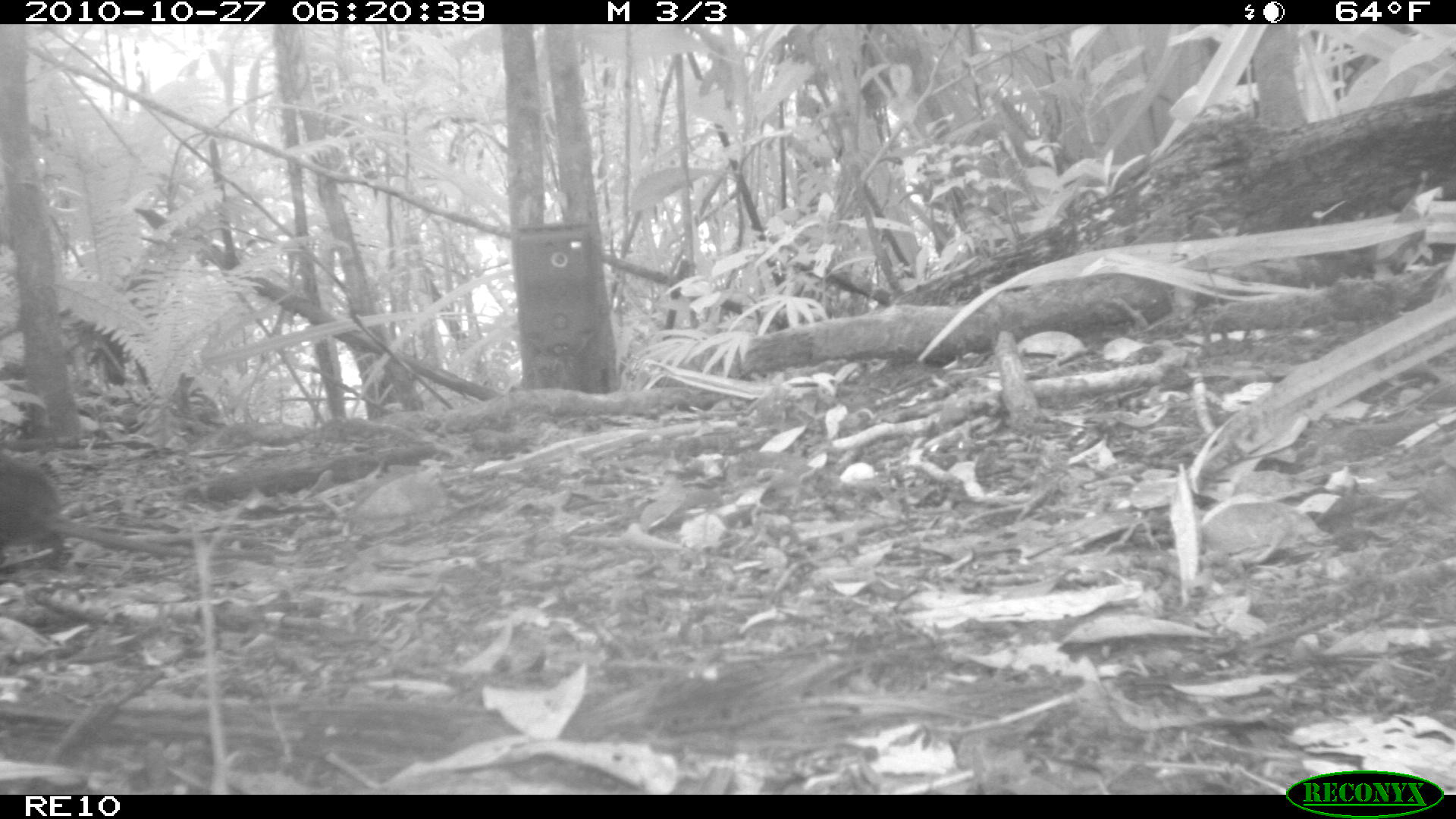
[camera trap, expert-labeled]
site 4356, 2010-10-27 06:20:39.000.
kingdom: Animalia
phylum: Chordata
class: Mammalia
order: Rodentia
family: Muridae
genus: Rattus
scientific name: Rattus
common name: rodent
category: unknown rat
Unknown rat (rodent) (Rattus), count 1.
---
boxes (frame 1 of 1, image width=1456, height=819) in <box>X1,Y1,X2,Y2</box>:
unknown rat: <box>0,444,274,568</box>